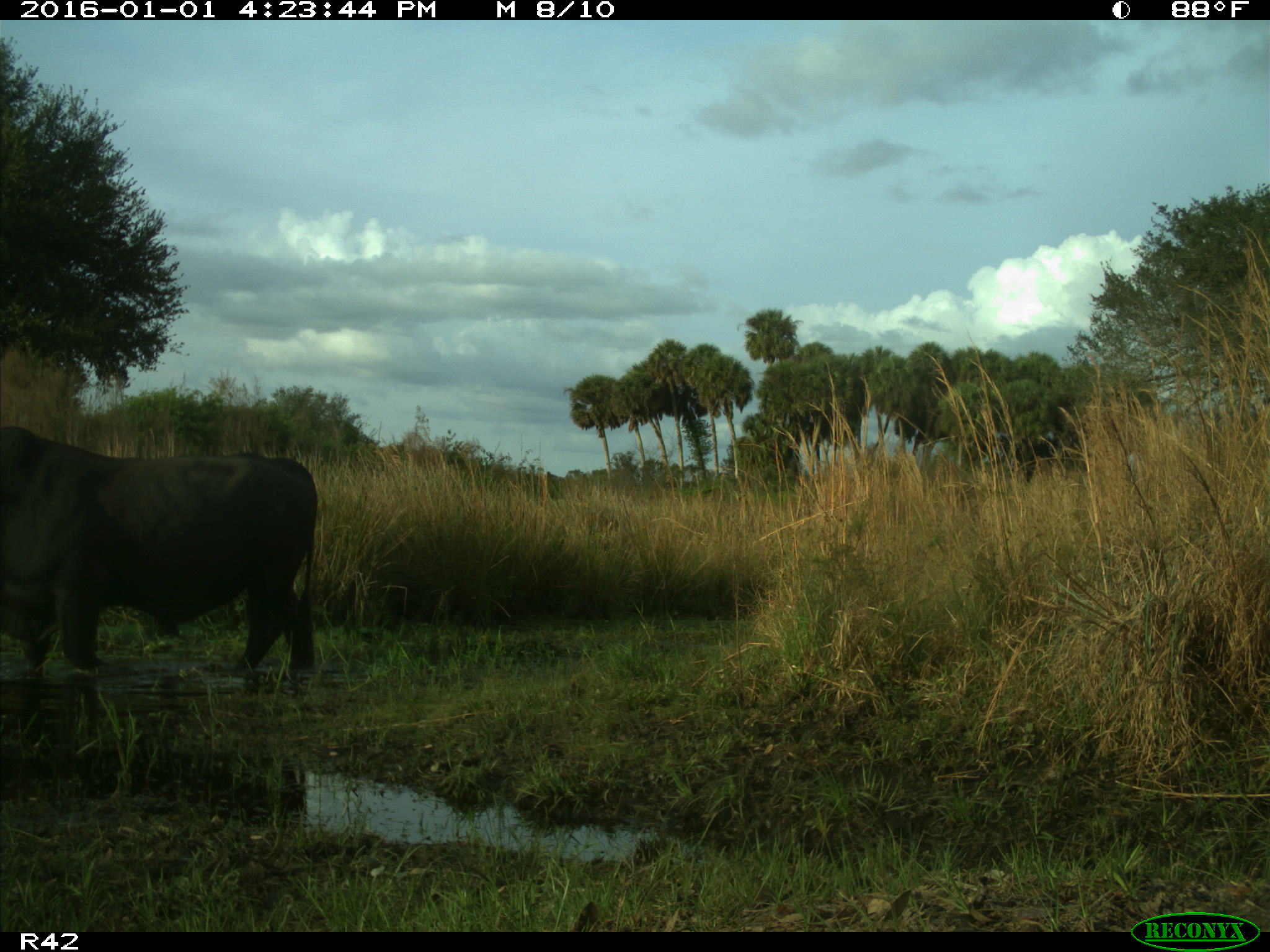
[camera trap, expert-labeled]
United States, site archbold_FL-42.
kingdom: Animalia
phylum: Chordata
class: Mammalia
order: Artiodactyla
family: Bovidae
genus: Bos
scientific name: Bos taurus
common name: domestic cow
Bos taurus (domestic cow).